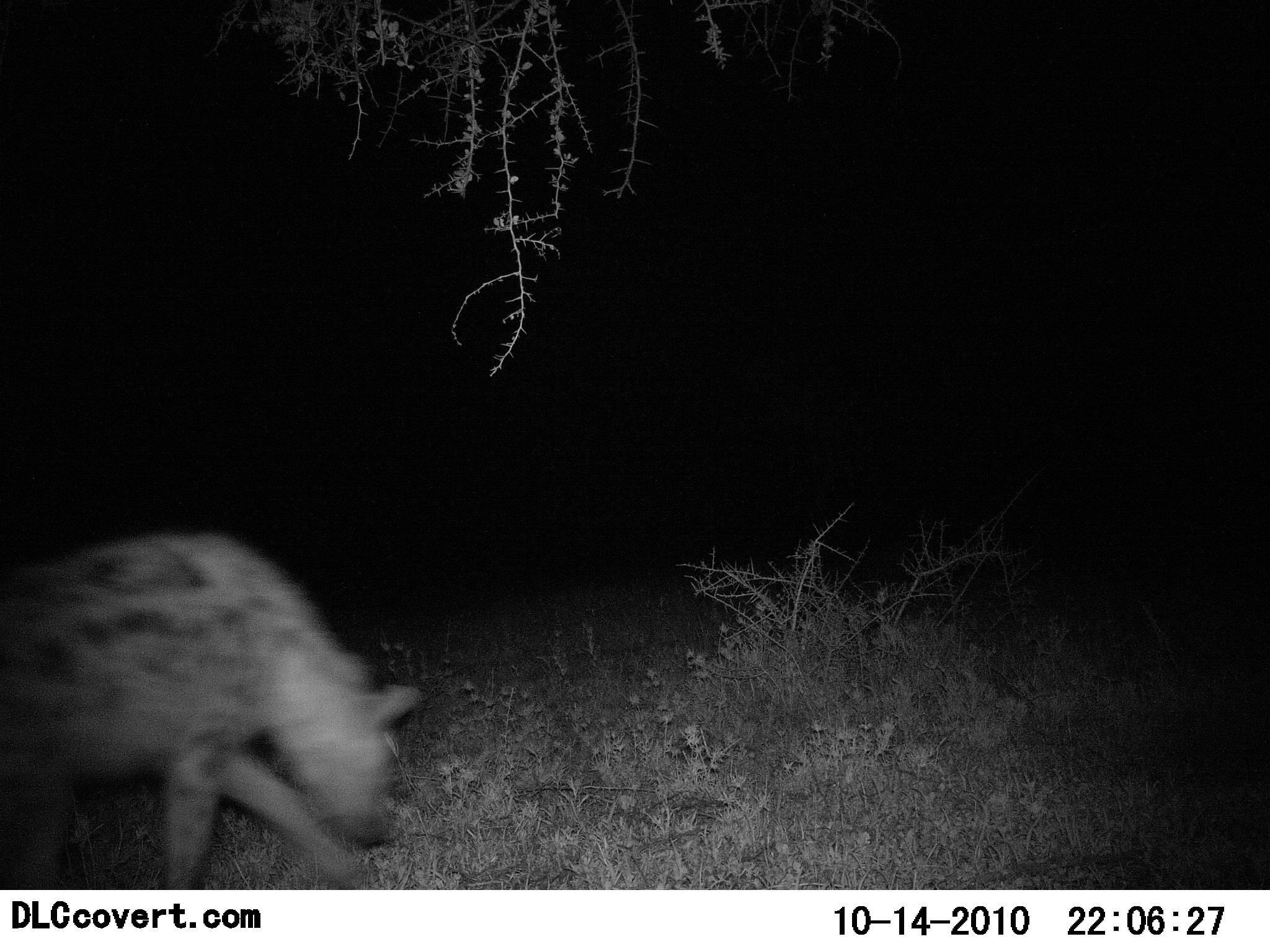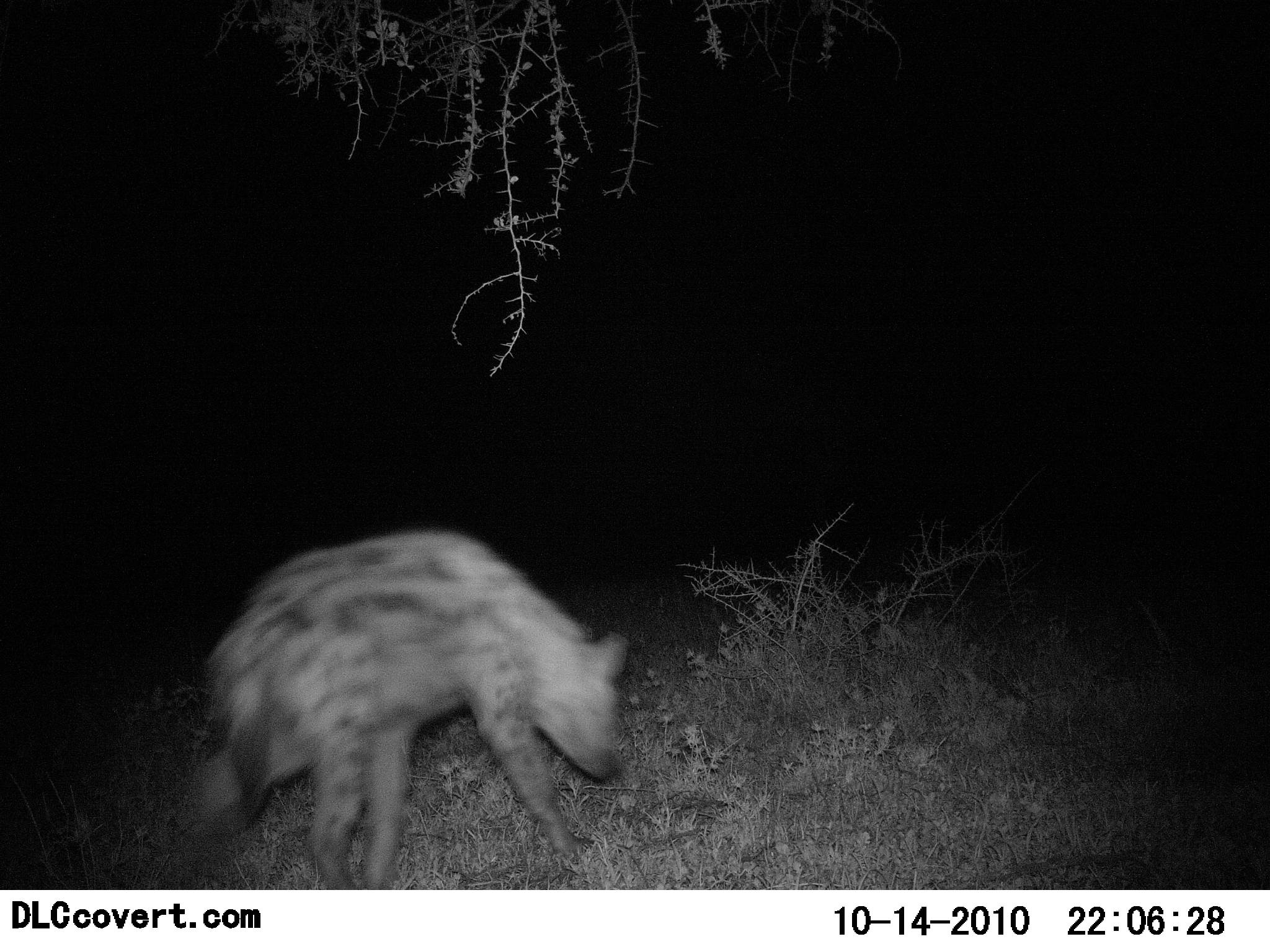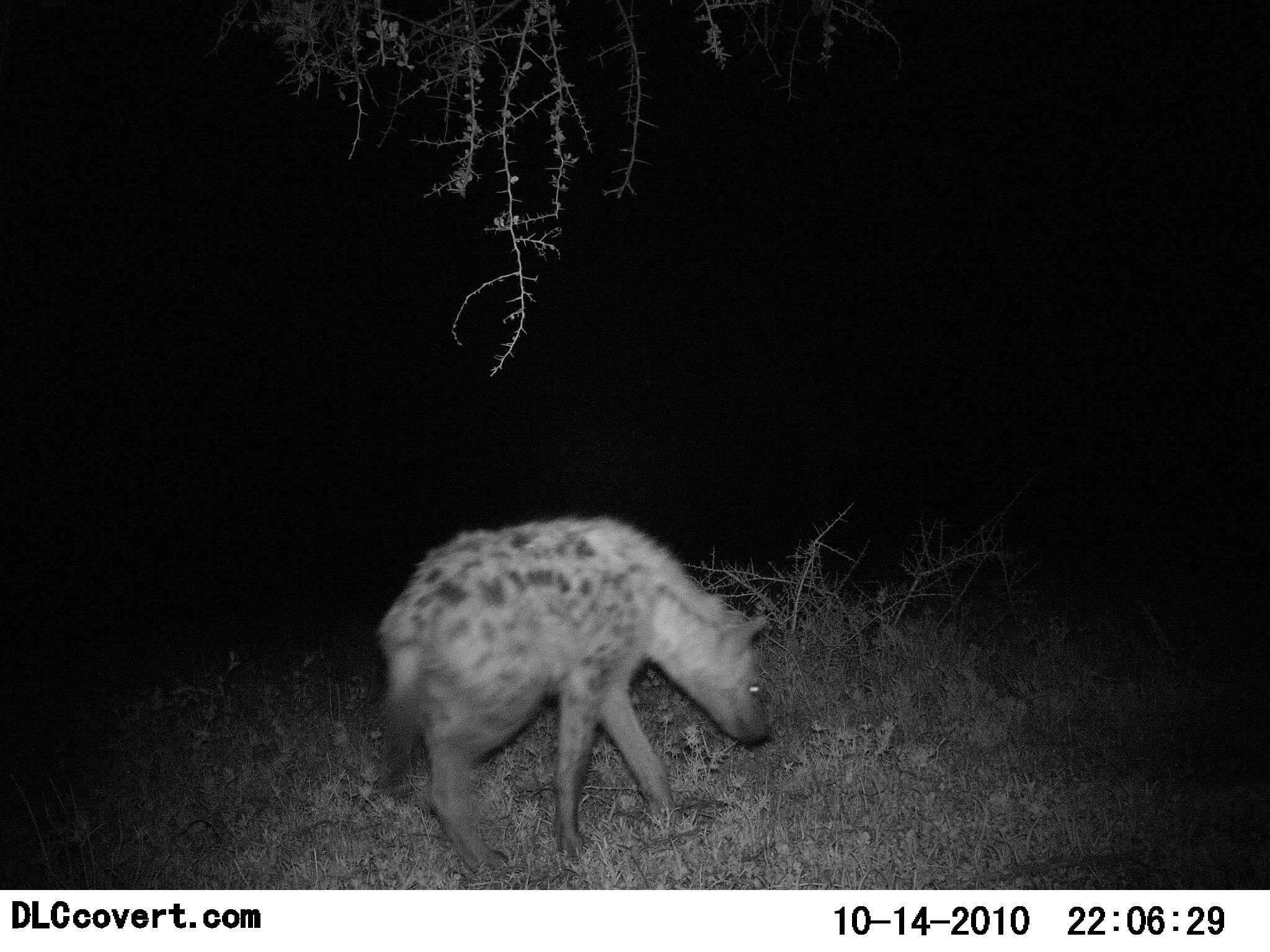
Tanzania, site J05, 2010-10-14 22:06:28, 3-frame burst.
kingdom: Animalia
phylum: Chordata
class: Mammalia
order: Carnivora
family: Hyaenidae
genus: Crocuta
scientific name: Crocuta crocuta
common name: spotted hyena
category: hyenaspotted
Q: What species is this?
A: Hyenaspotted (spotted hyena) (Crocuta crocuta).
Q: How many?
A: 1.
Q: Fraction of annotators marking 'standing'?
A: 0%.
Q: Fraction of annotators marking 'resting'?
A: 0%.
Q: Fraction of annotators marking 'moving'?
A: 100%.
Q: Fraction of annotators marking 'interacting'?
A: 0%.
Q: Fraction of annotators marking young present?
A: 0%.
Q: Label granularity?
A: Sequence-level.